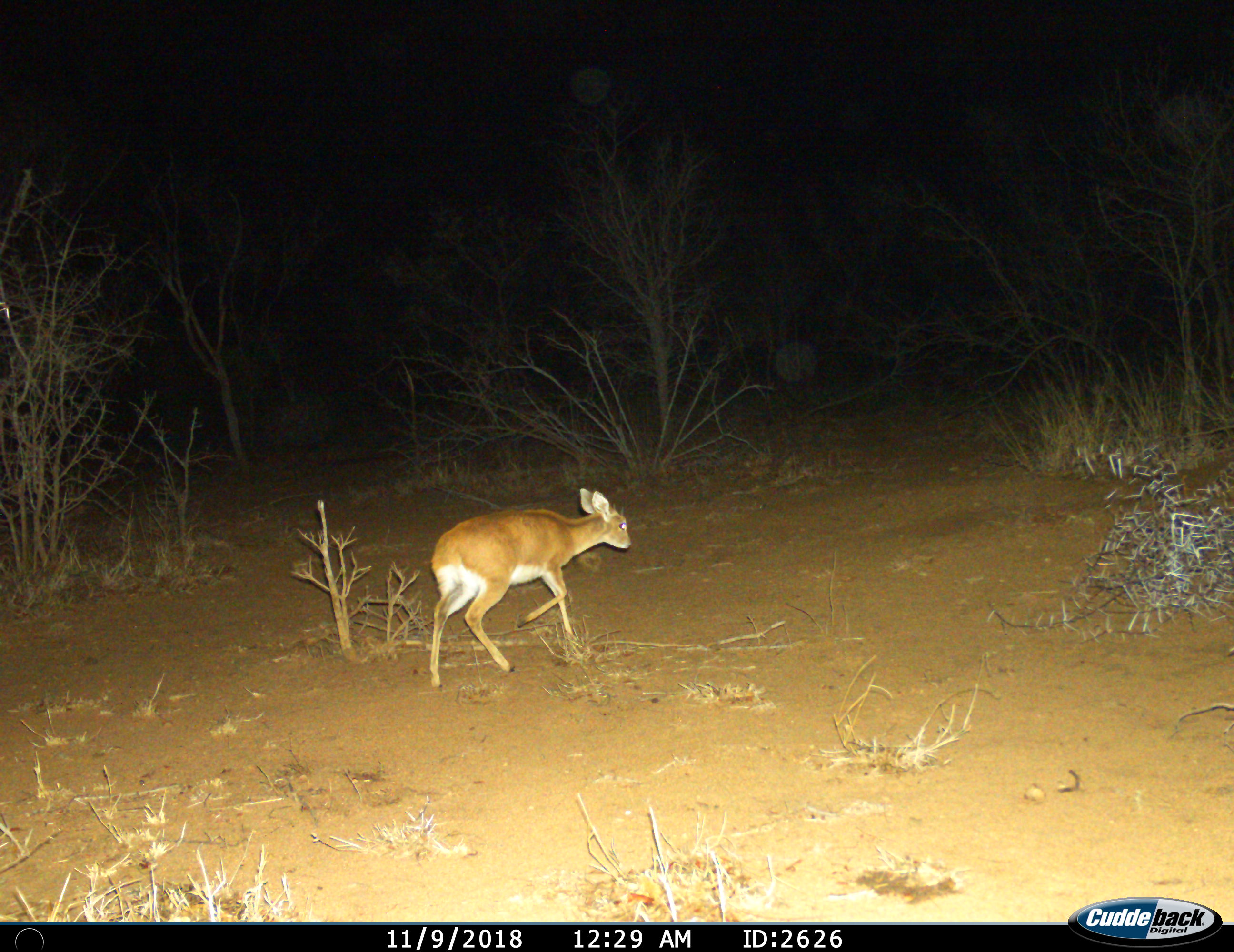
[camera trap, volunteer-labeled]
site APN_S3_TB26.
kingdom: Animalia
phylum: Chordata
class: Mammalia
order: Artiodactyla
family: Bovidae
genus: Raphicerus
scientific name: Raphicerus campestris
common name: steenbok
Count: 1.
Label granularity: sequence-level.